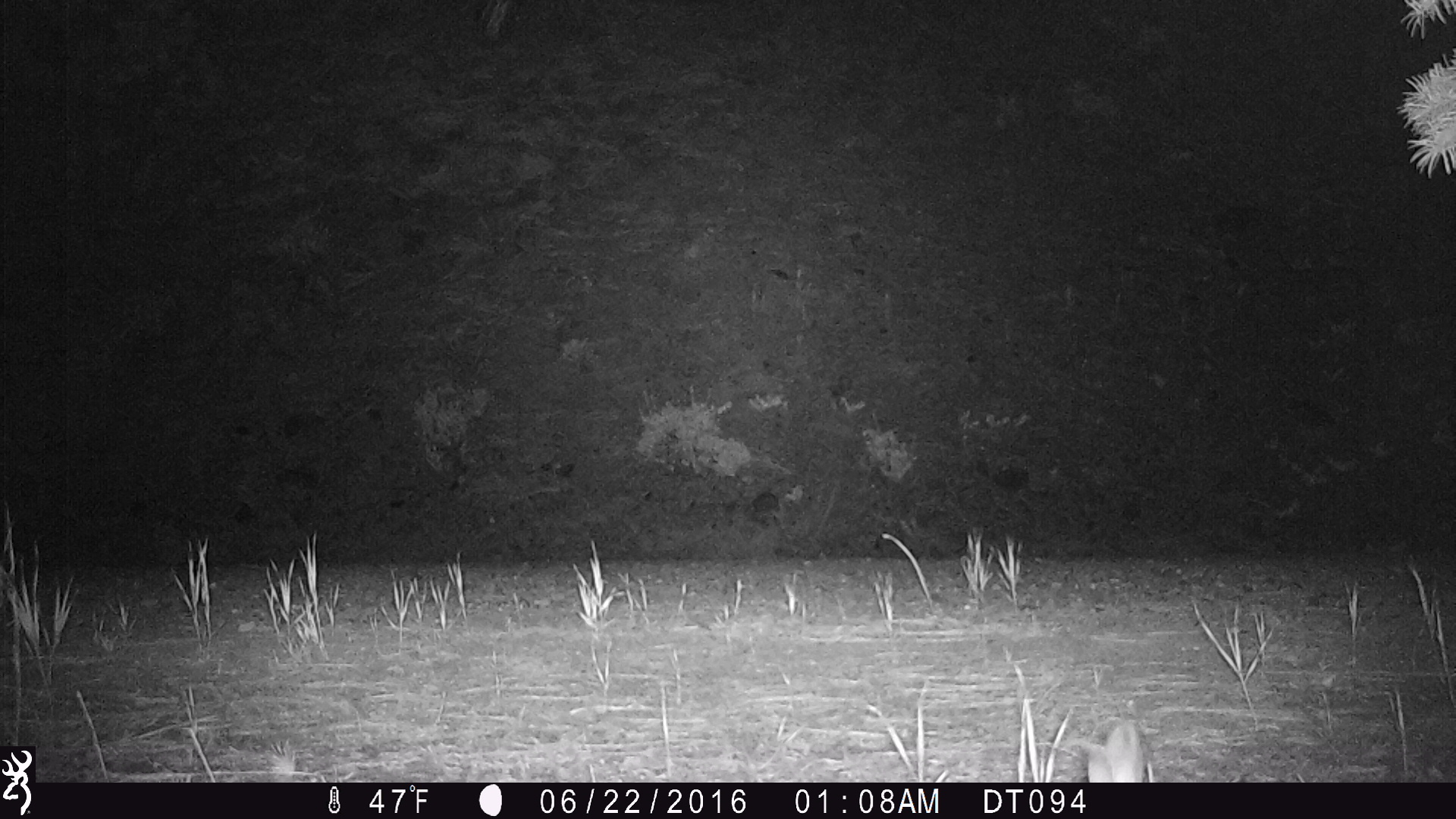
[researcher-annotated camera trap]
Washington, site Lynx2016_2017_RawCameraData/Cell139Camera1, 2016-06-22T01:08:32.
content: unidentified animal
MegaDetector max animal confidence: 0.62